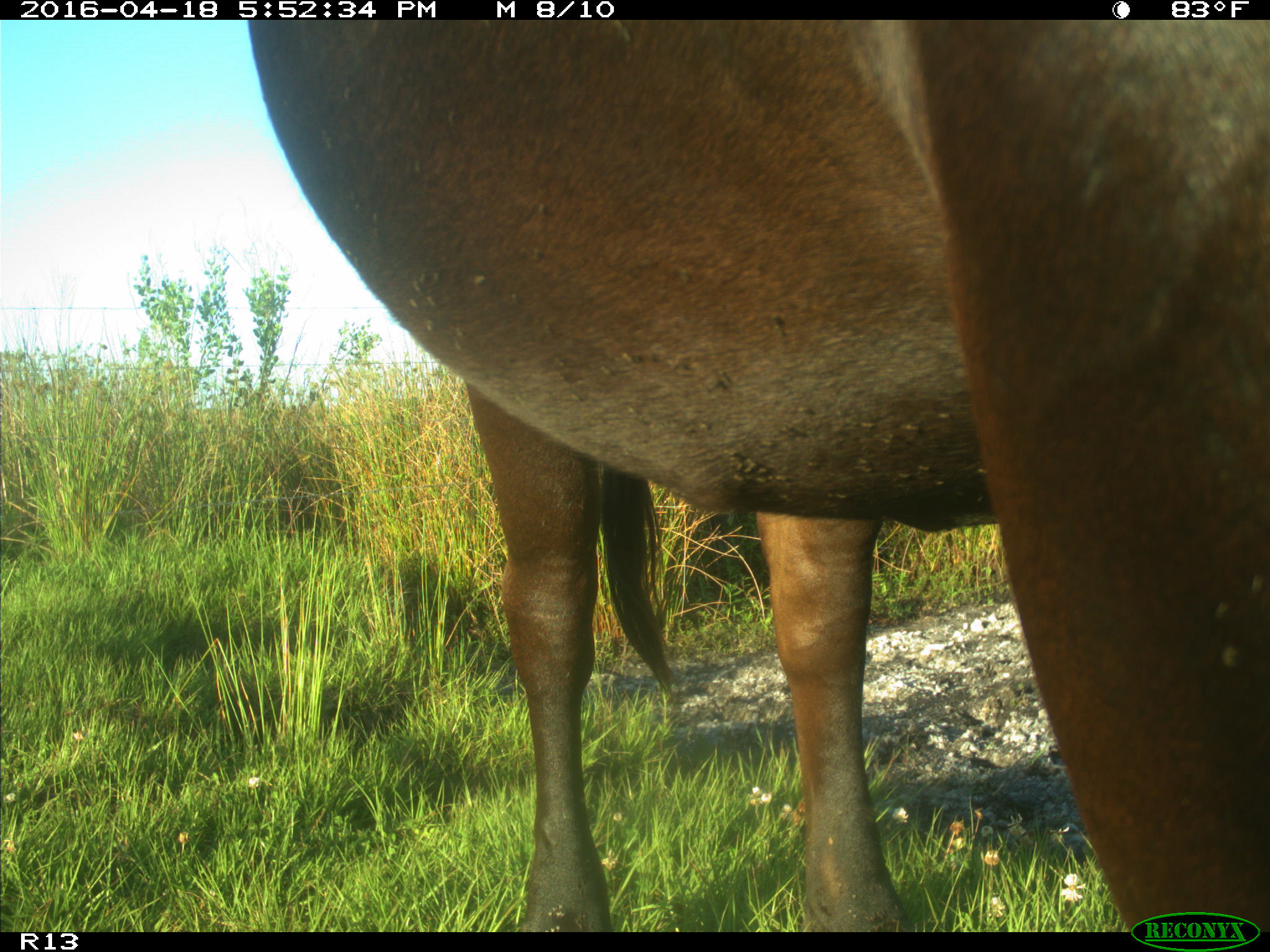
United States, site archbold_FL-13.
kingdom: Animalia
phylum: Chordata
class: Mammalia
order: Artiodactyla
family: Bovidae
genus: Bos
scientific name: Bos taurus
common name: domestic cow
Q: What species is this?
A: Bos taurus (domestic cow).